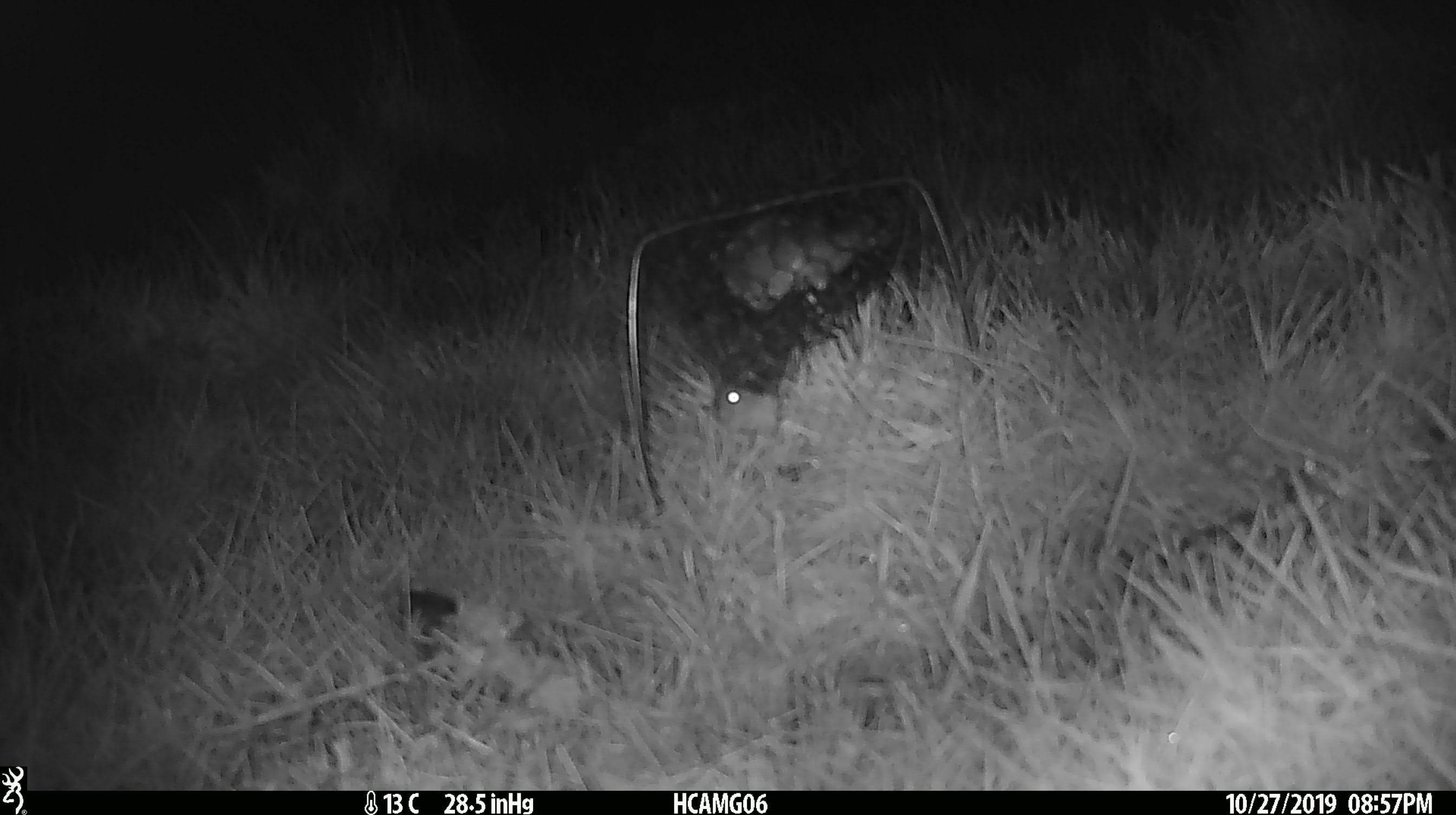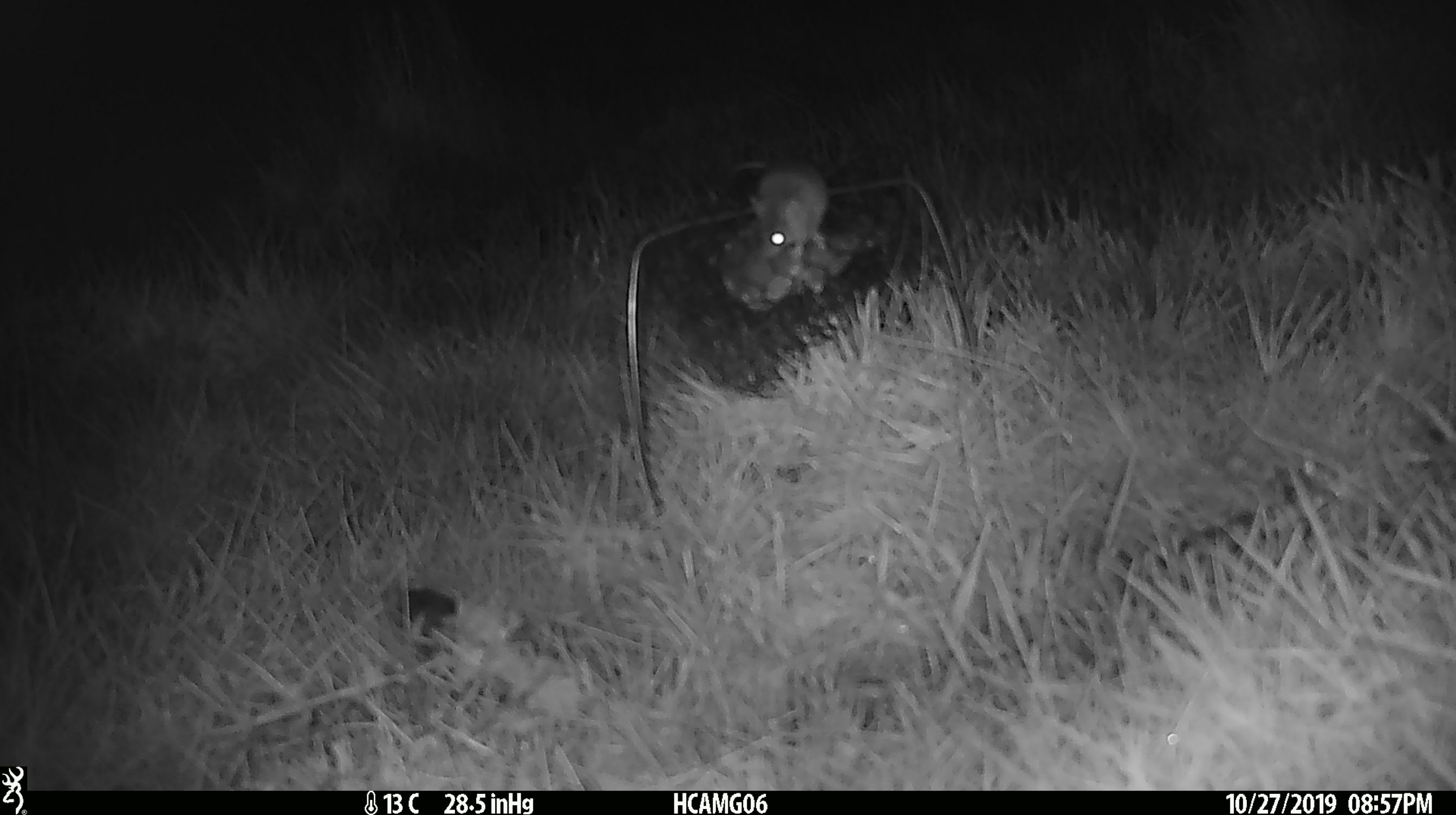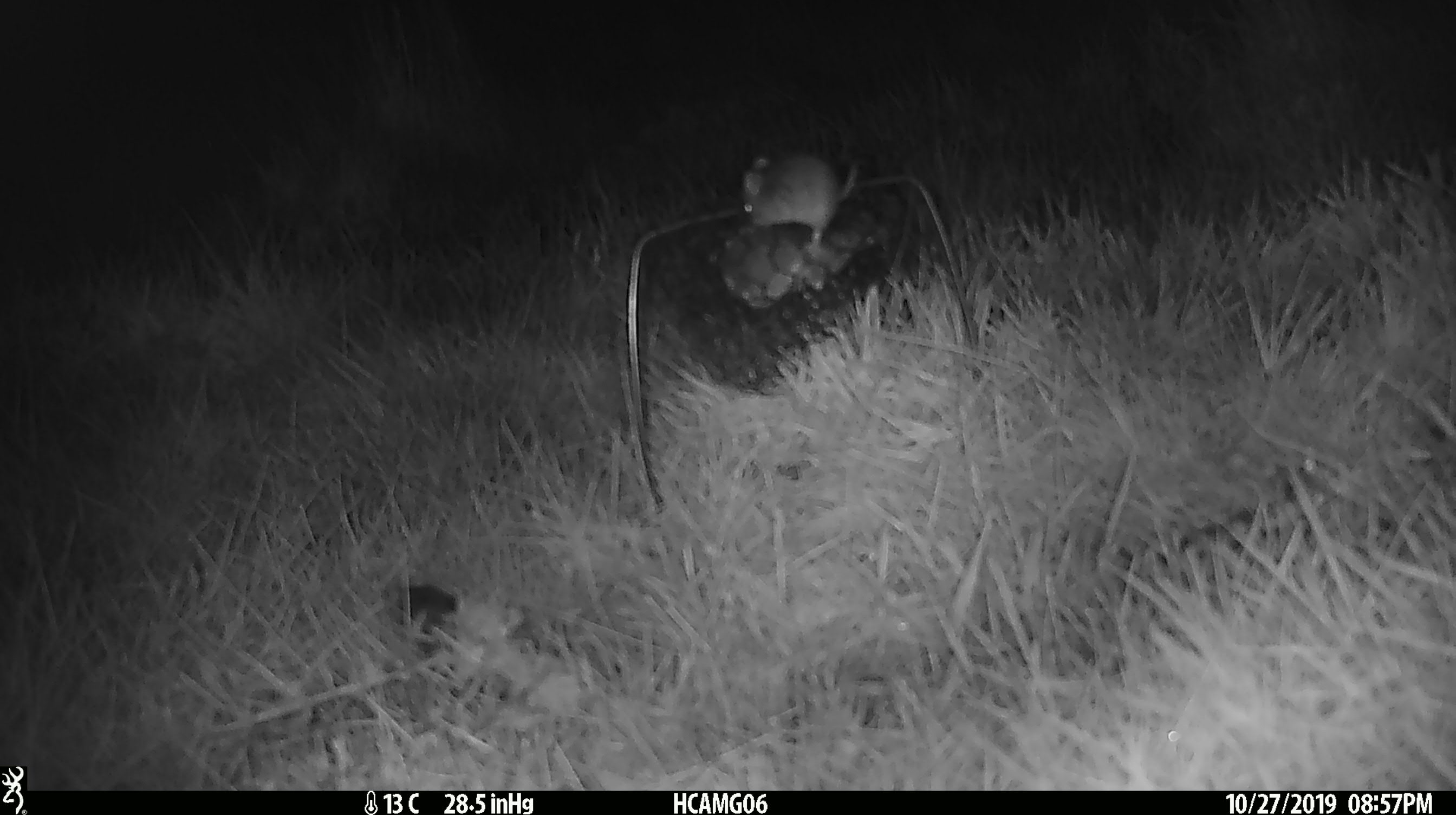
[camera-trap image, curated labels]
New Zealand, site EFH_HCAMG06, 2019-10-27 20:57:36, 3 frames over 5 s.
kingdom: Animalia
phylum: Chordata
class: Mammalia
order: Rodentia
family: Muridae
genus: Mus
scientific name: Mus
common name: mouse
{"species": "mouse (Mus)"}